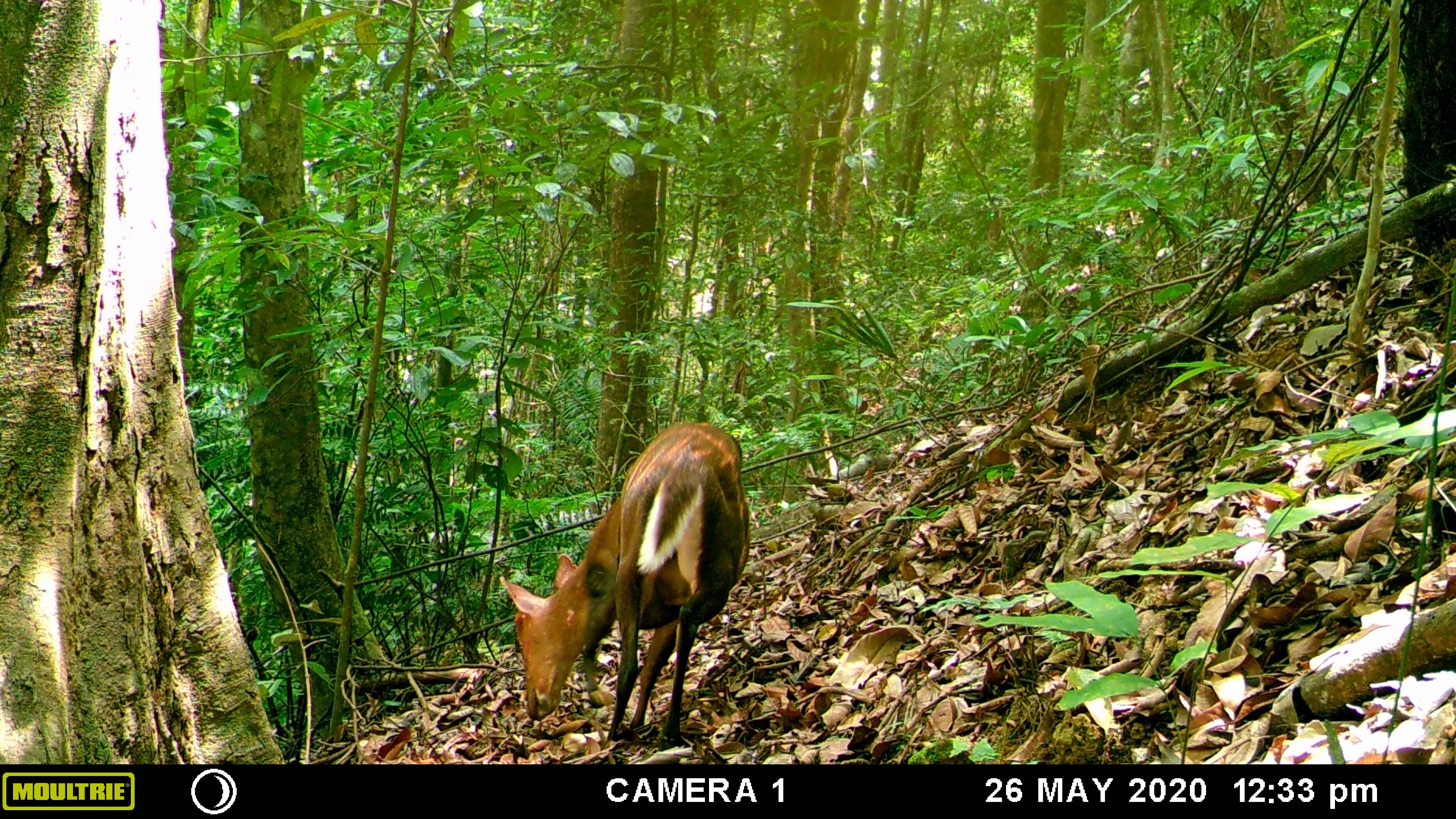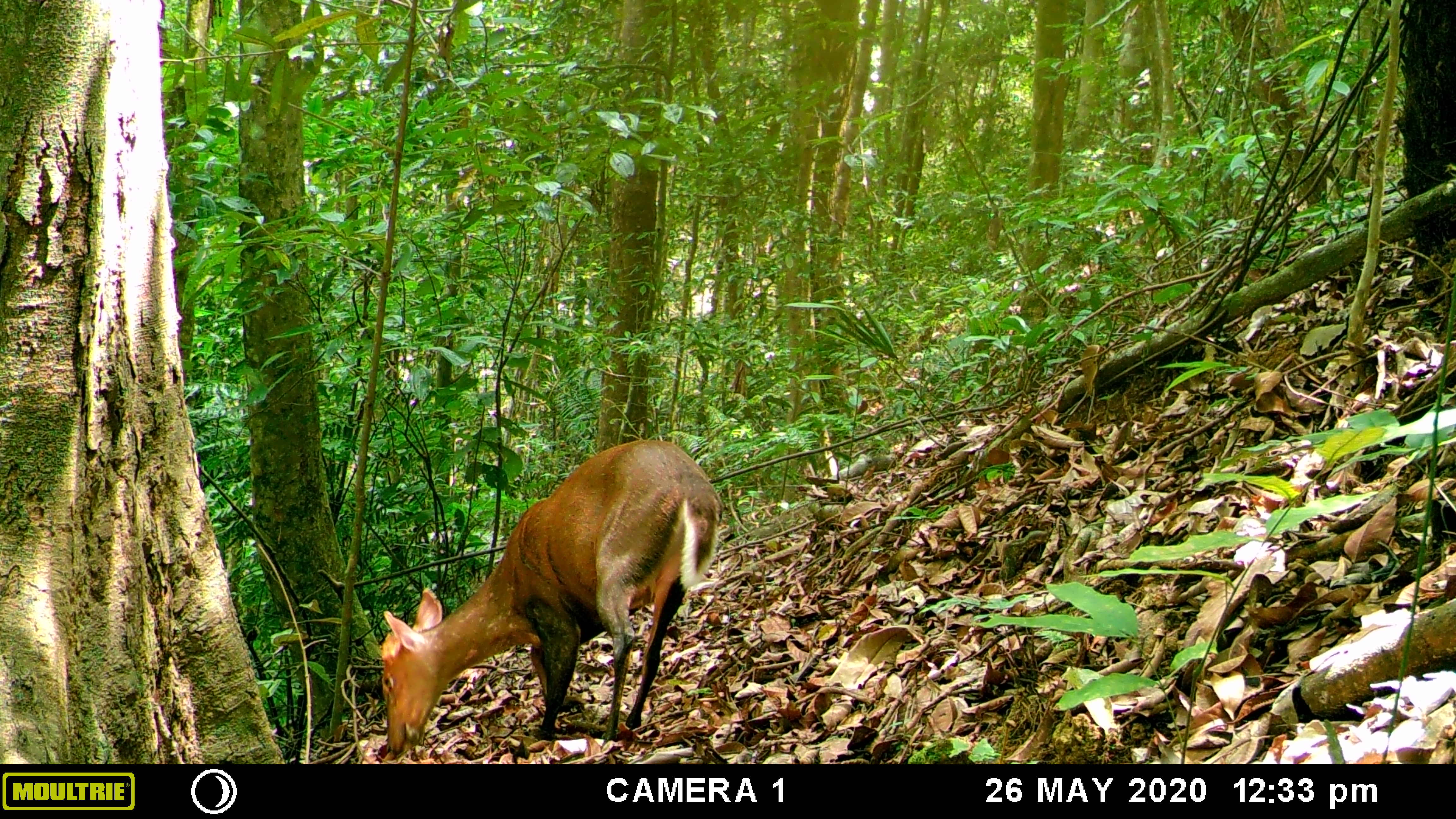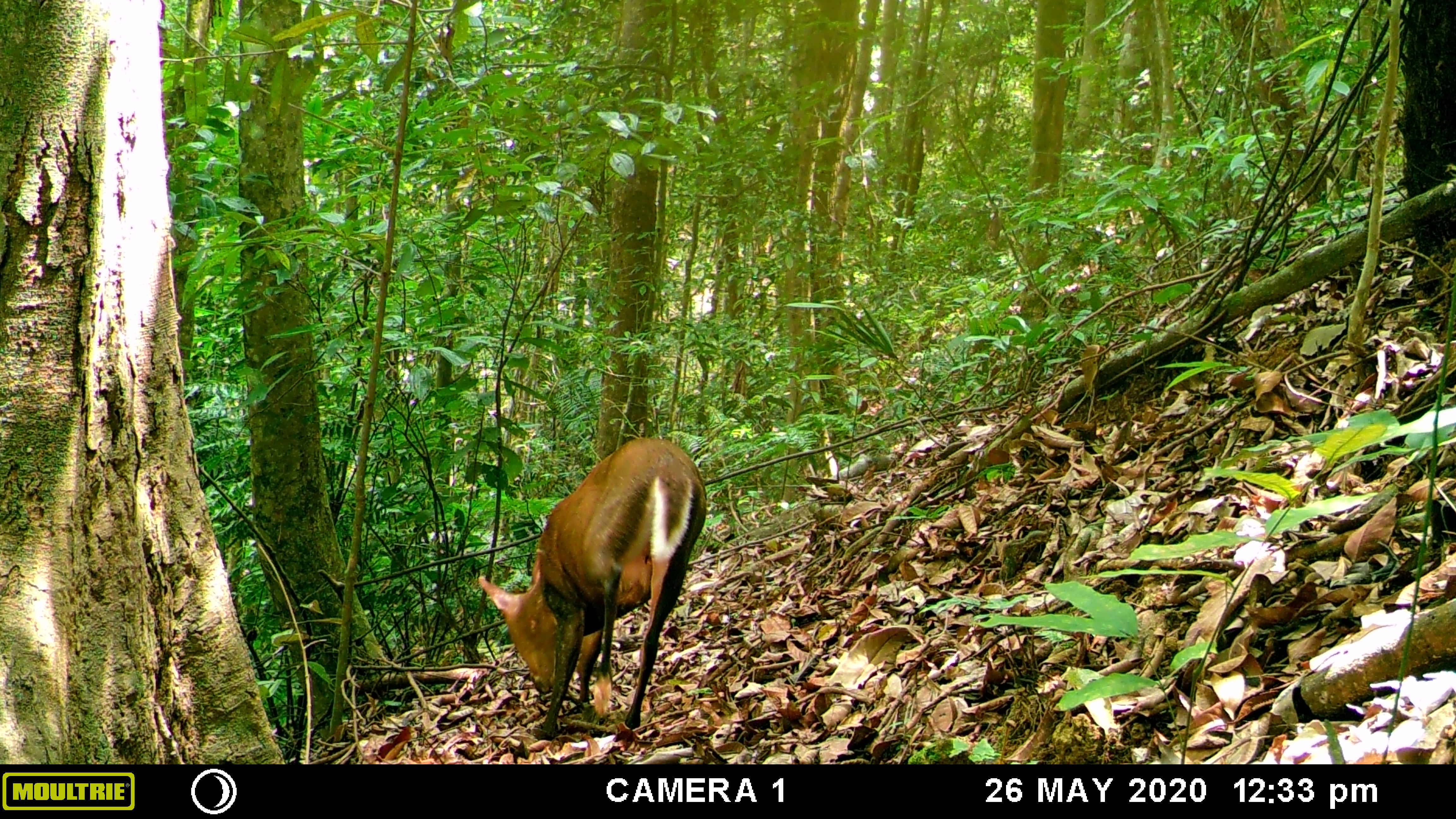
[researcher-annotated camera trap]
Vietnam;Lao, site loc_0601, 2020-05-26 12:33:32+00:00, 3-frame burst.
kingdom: Animalia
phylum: Chordata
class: Mammalia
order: Artiodactyla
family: Cervidae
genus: Muntiacus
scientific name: Muntiacus rooseveltorum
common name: roosevelt's muntjac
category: roosevelts muntjac group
Roosevelts muntjac group (roosevelt's muntjac) (Muntiacus rooseveltorum). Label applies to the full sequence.